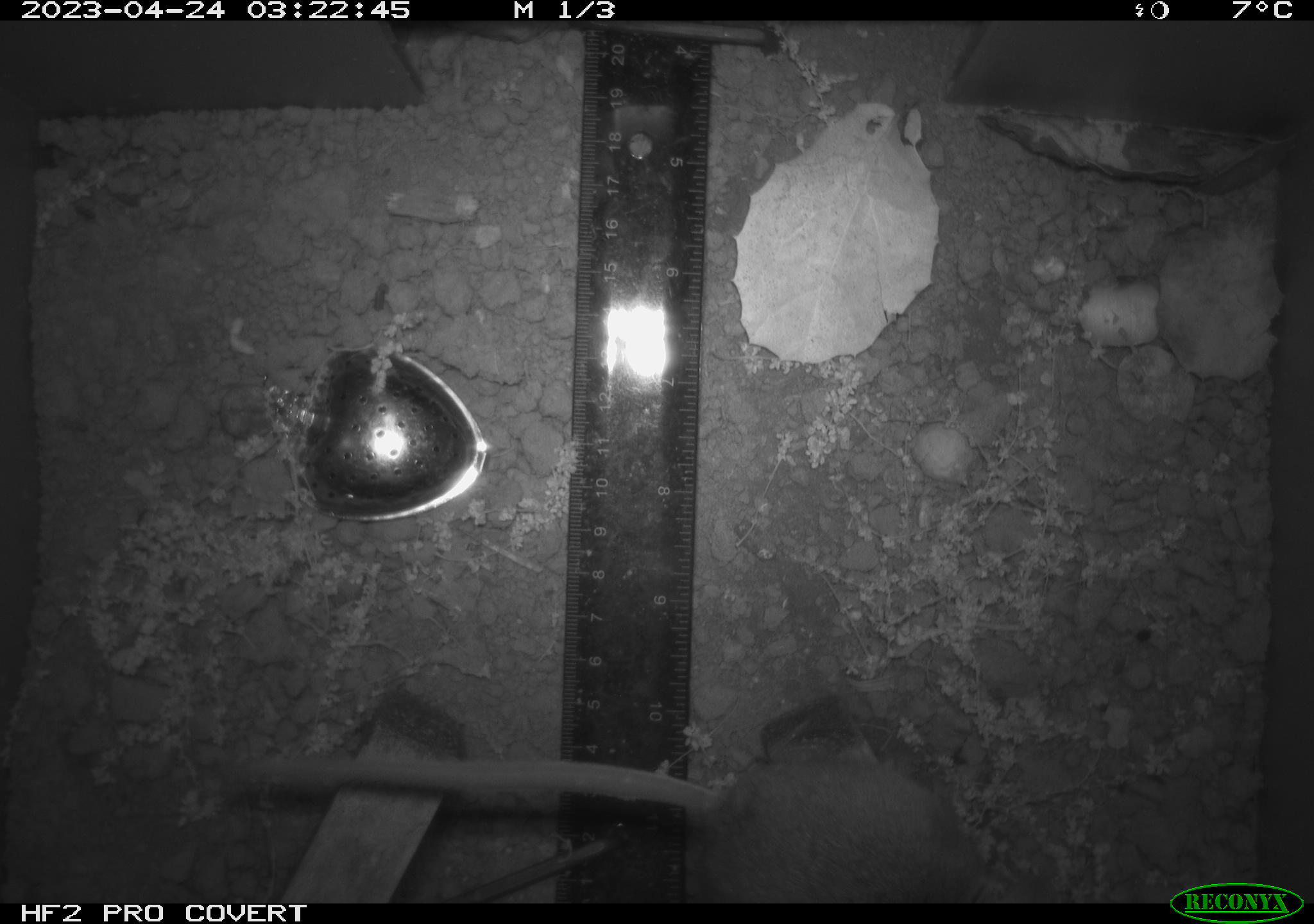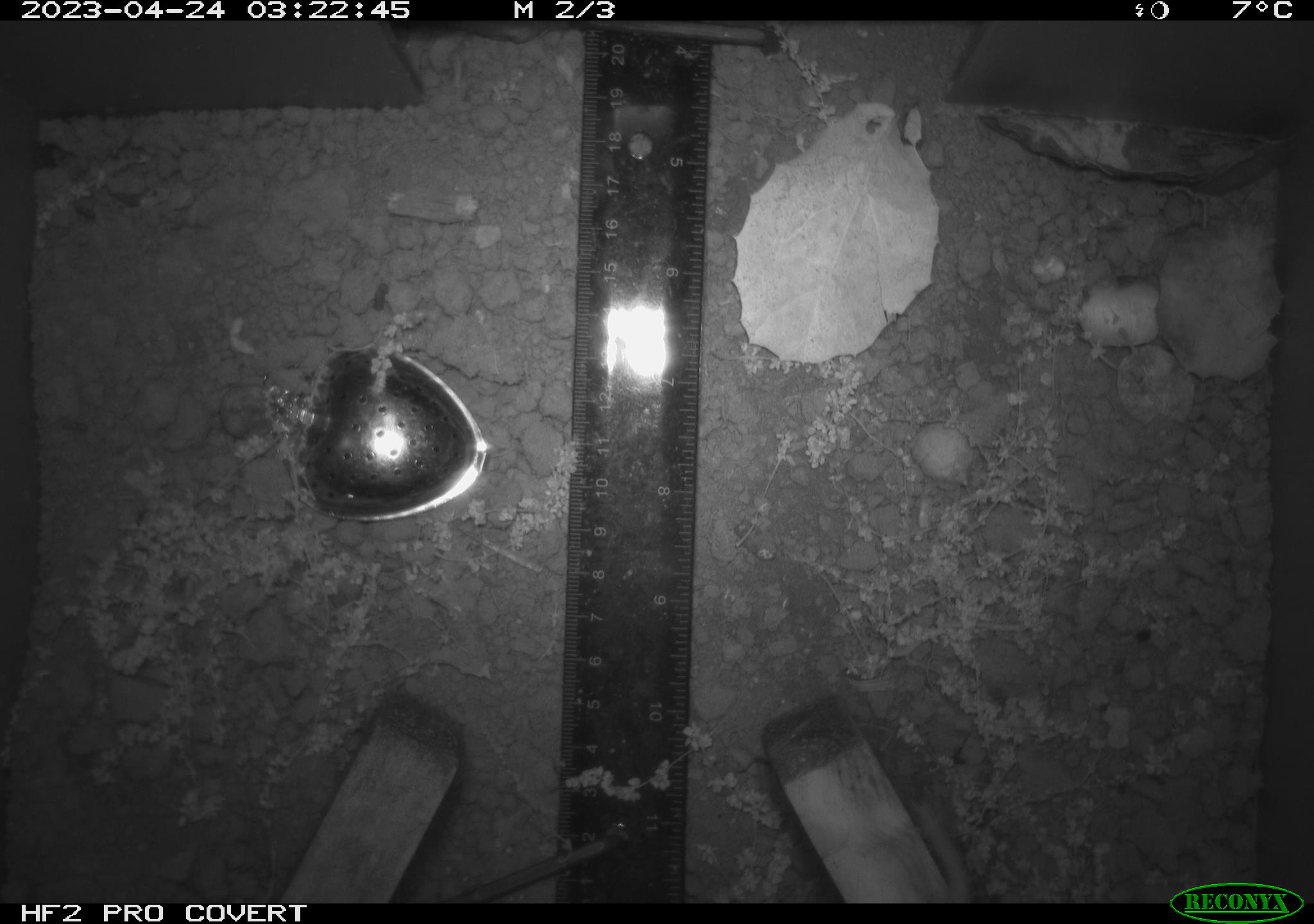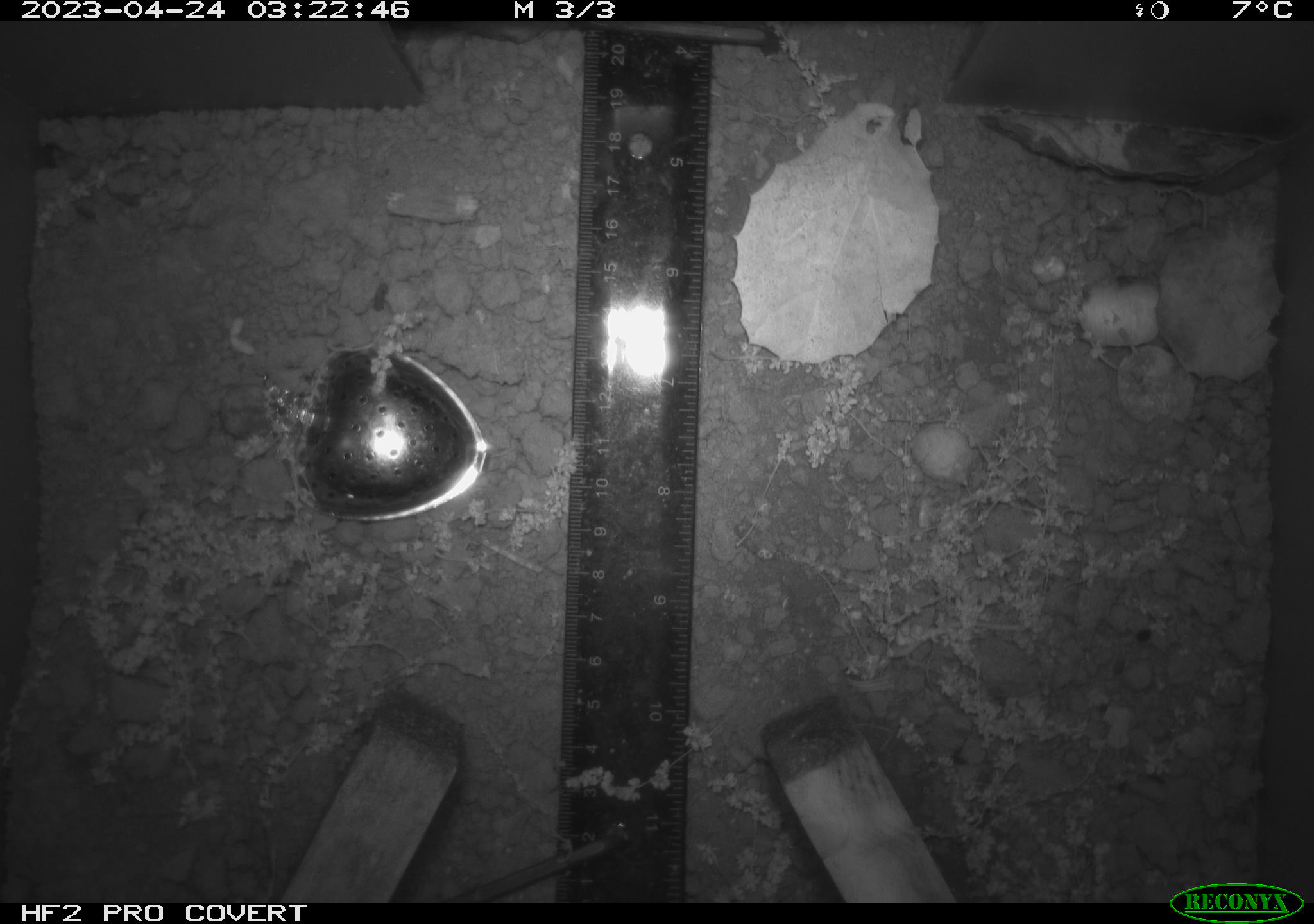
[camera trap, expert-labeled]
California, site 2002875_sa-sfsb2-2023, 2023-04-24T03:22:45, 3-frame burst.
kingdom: Animalia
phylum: Chordata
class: Mammalia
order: Rodentia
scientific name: Rodentia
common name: mouse species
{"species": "mouse species (Rodentia)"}